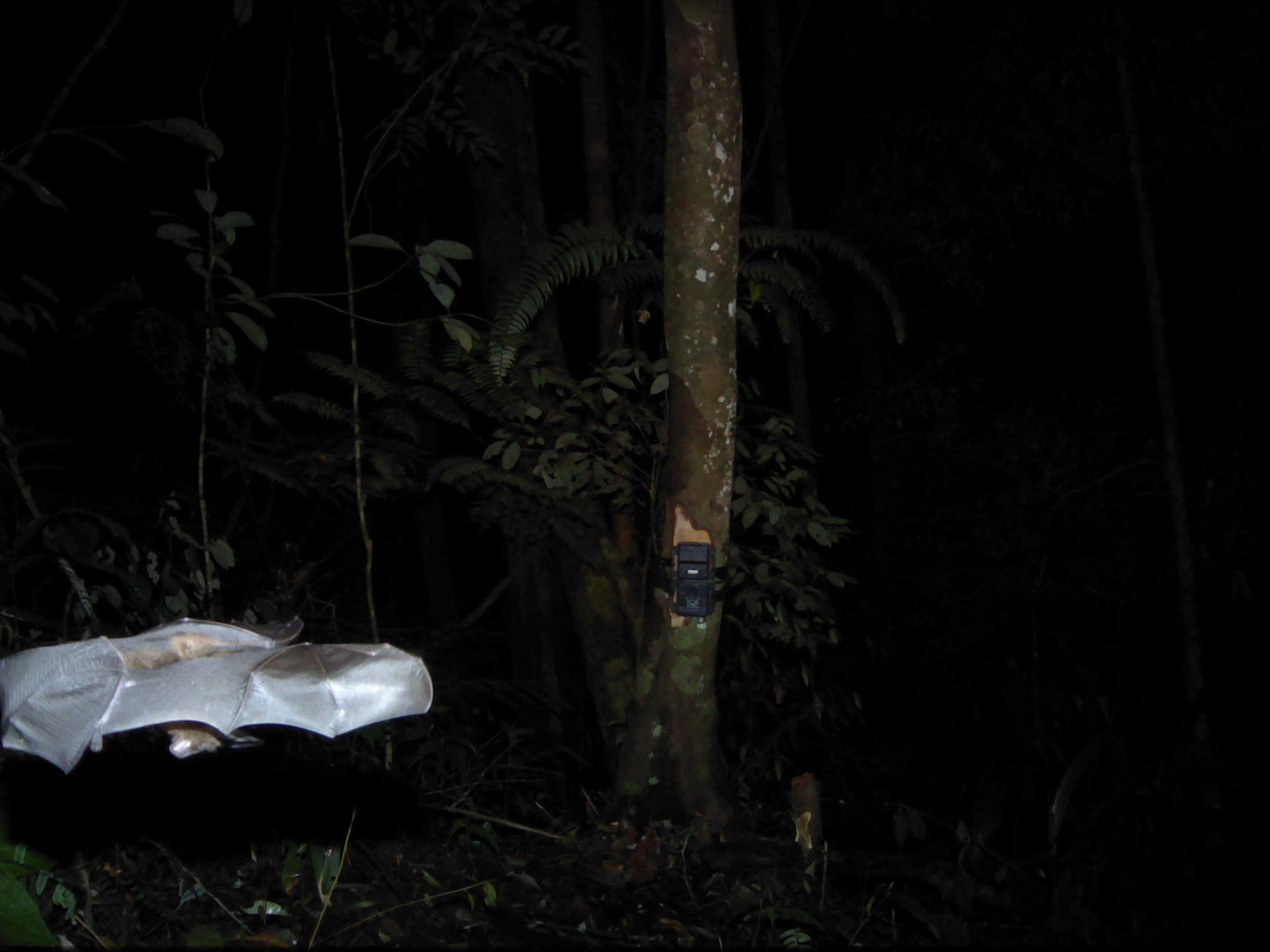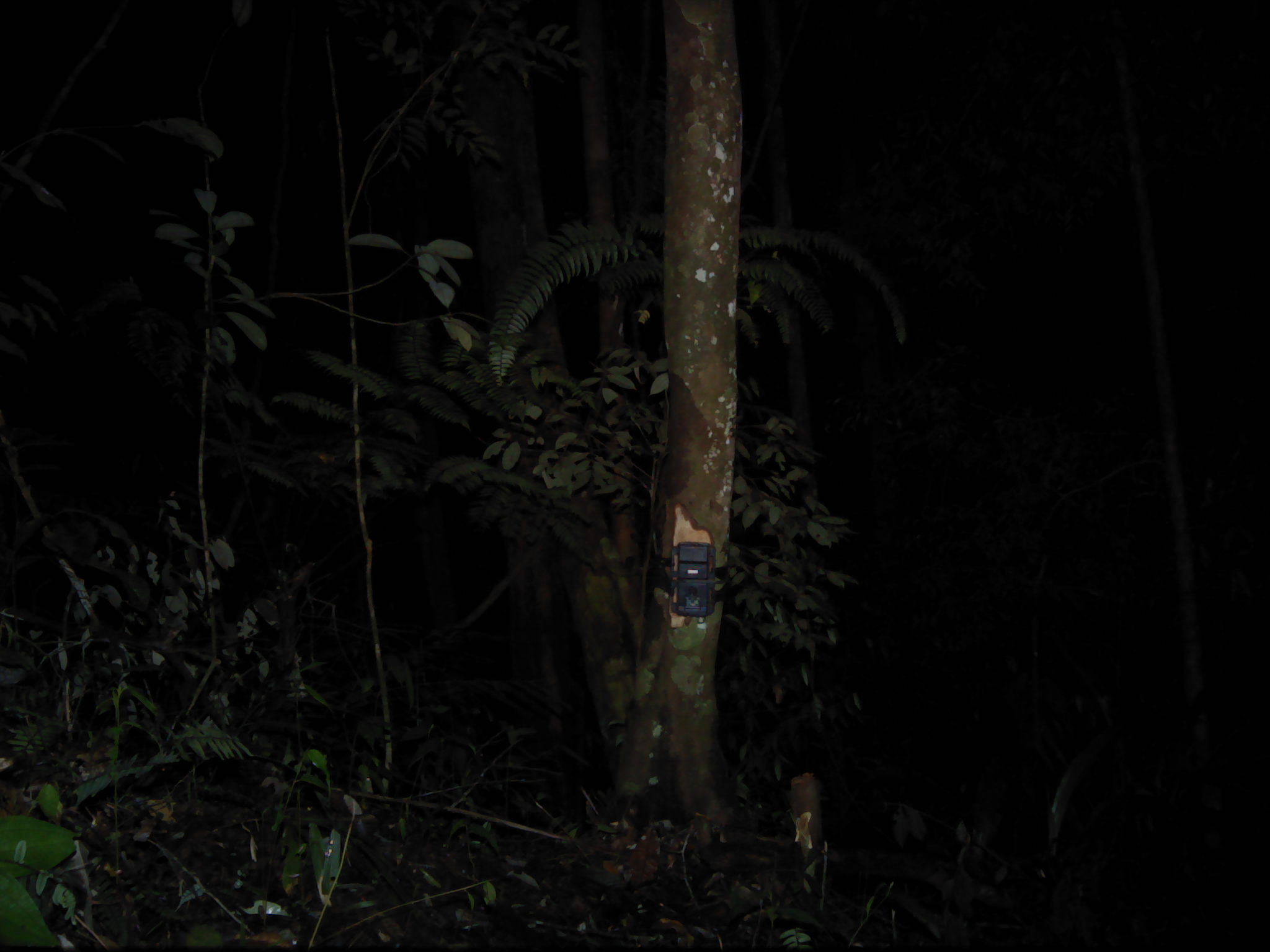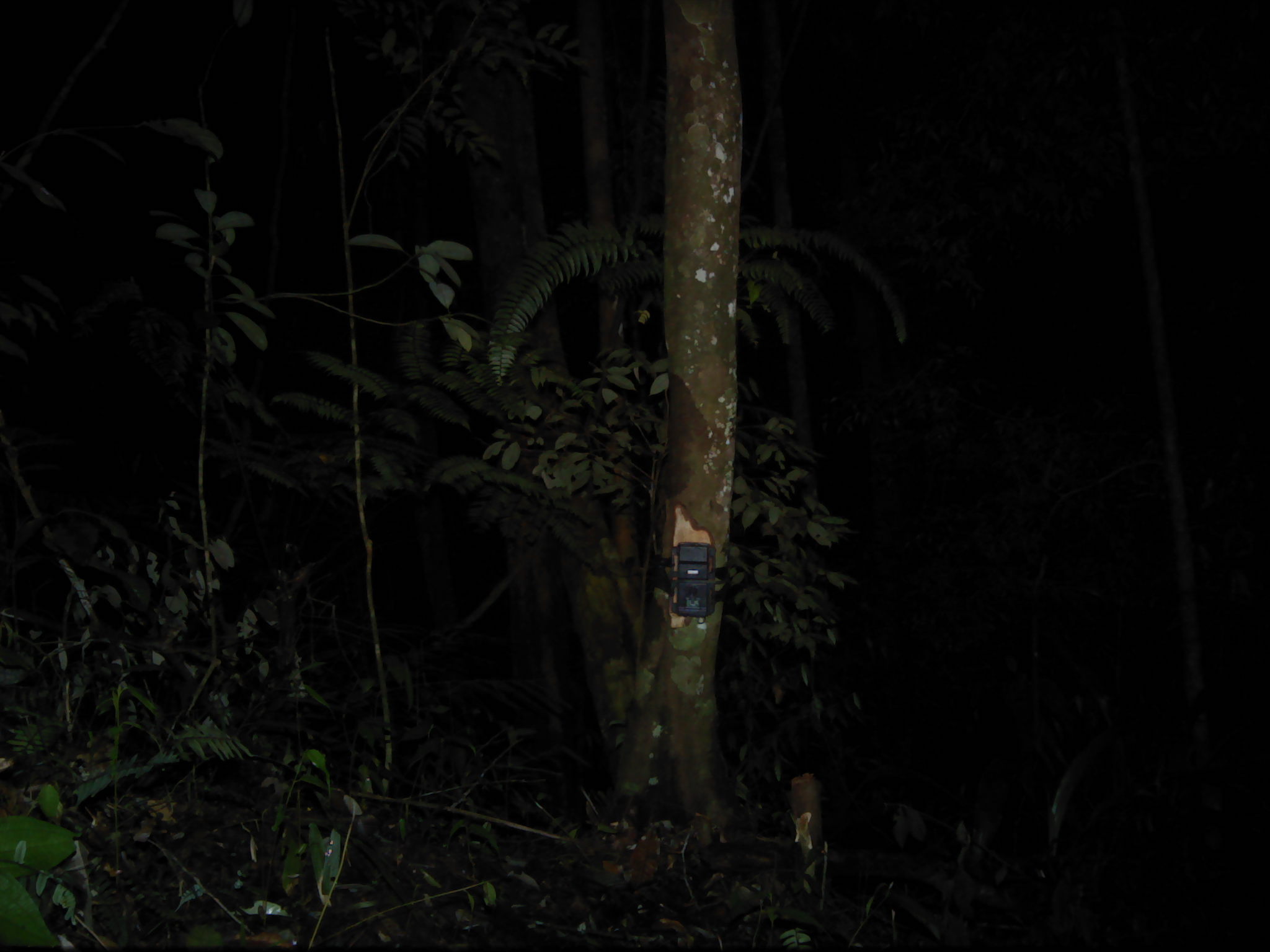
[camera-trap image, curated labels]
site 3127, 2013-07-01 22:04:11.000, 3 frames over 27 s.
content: unidentified animal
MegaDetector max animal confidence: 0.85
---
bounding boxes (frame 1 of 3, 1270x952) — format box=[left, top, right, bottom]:
unknown: box=[0, 613, 432, 774]